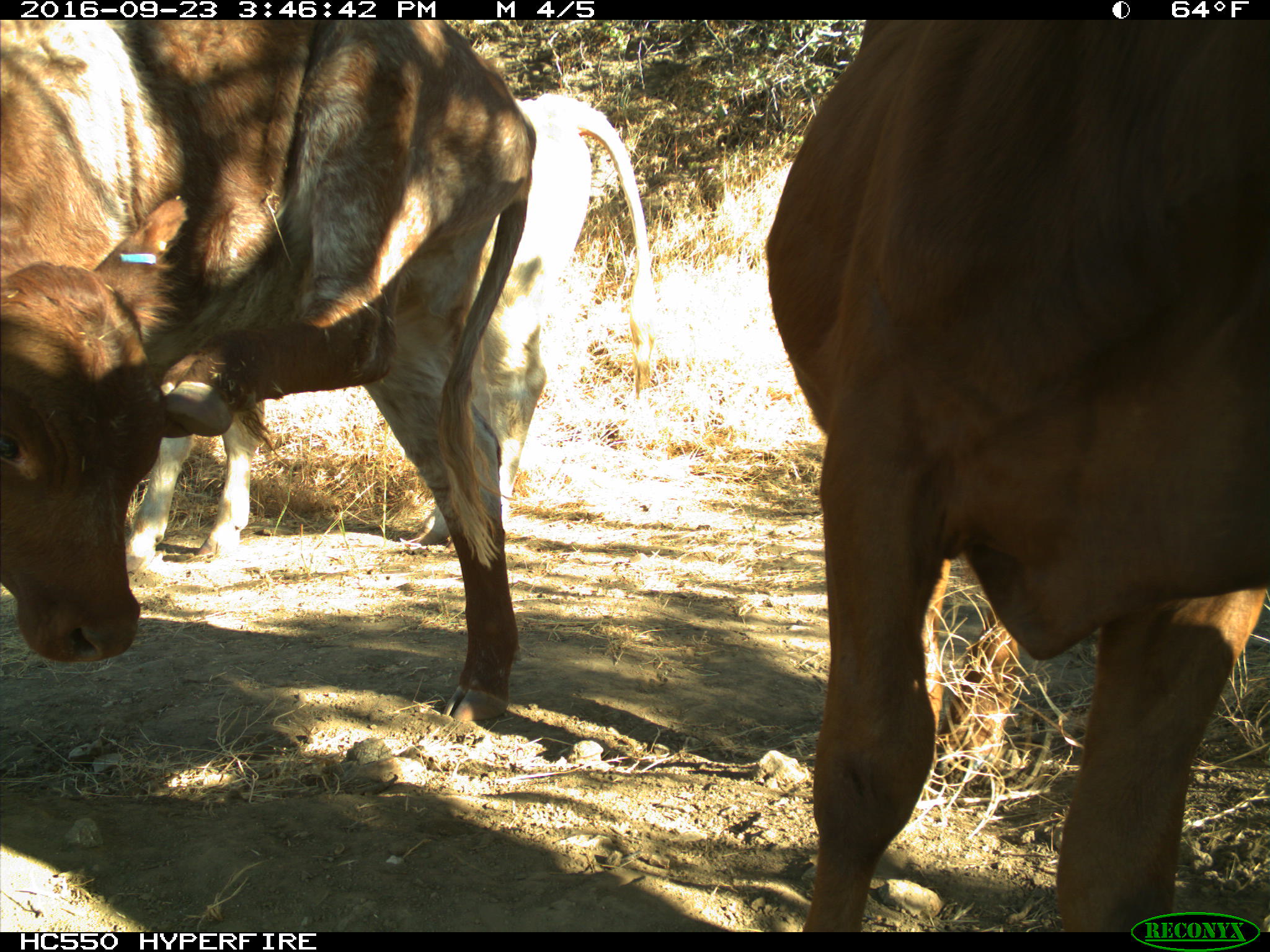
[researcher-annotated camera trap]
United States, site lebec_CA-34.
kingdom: Animalia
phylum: Chordata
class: Mammalia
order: Artiodactyla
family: Bovidae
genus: Bos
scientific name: Bos taurus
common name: domestic cow